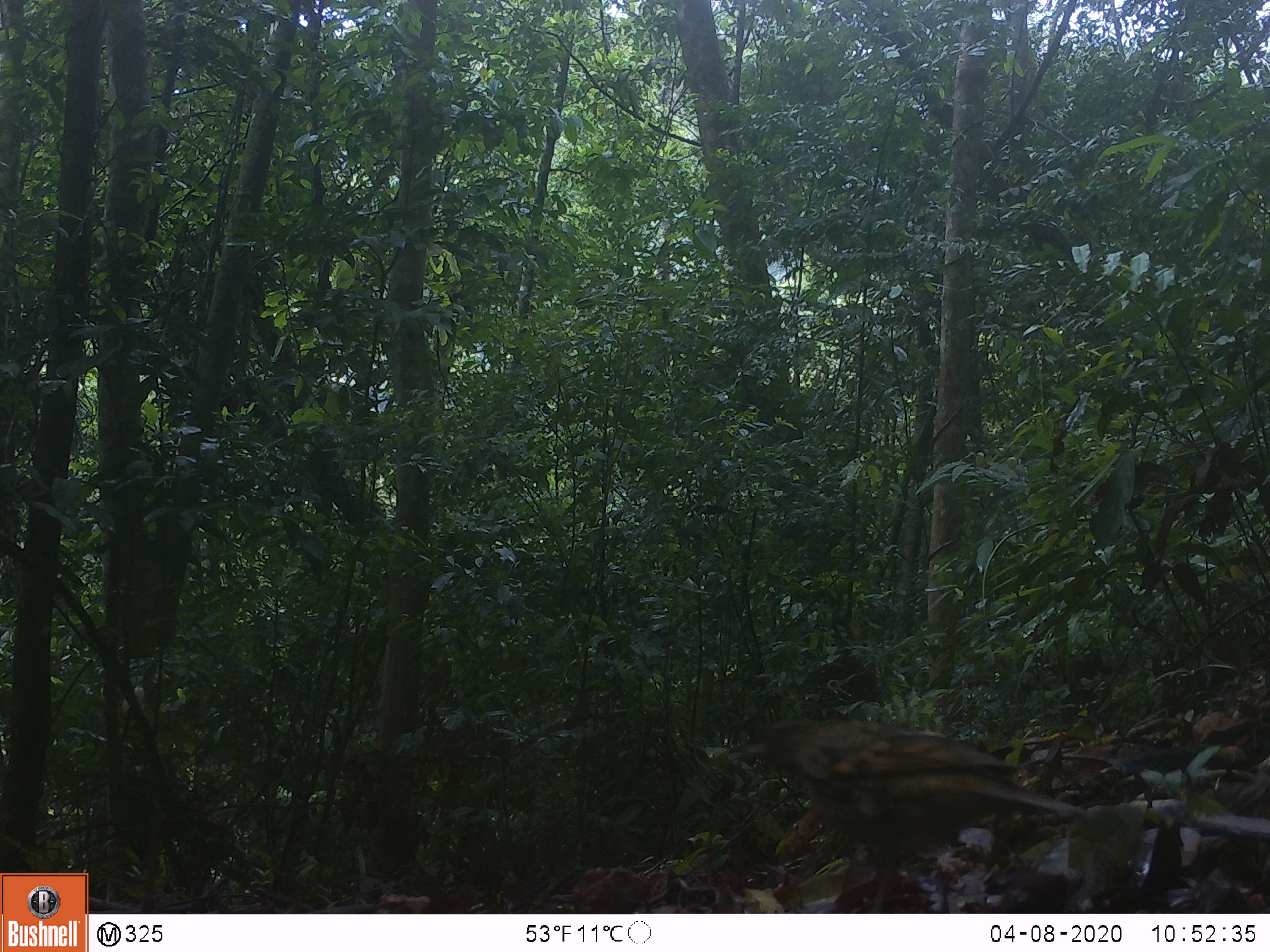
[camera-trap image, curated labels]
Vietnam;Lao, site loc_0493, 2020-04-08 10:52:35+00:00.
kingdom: Animalia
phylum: Chordata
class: Aves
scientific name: Aves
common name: bird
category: unidentified bird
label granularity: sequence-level